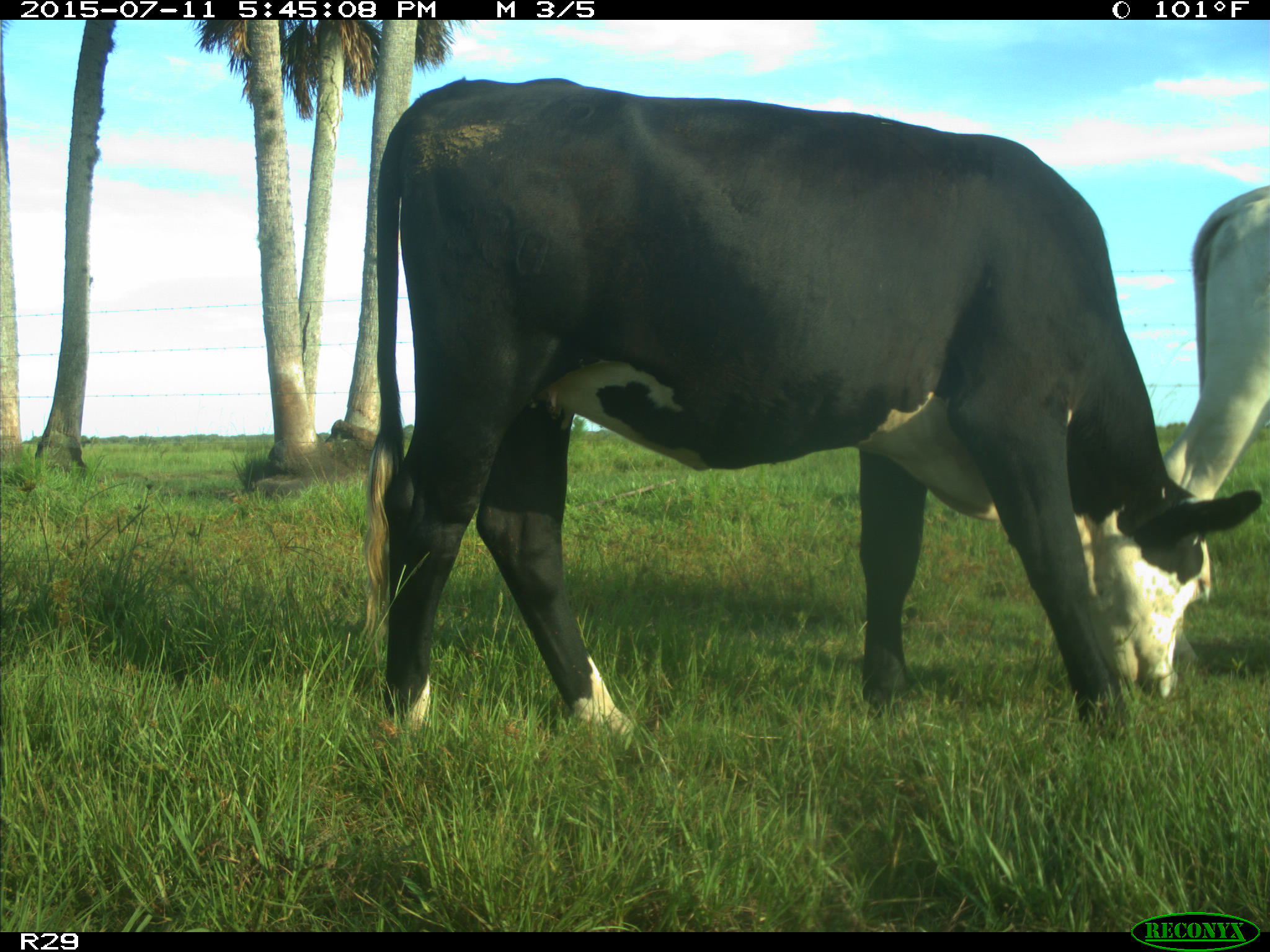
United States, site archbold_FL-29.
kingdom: Animalia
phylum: Chordata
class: Mammalia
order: Artiodactyla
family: Bovidae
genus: Bos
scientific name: Bos taurus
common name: domestic cow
Bos taurus (domestic cow).